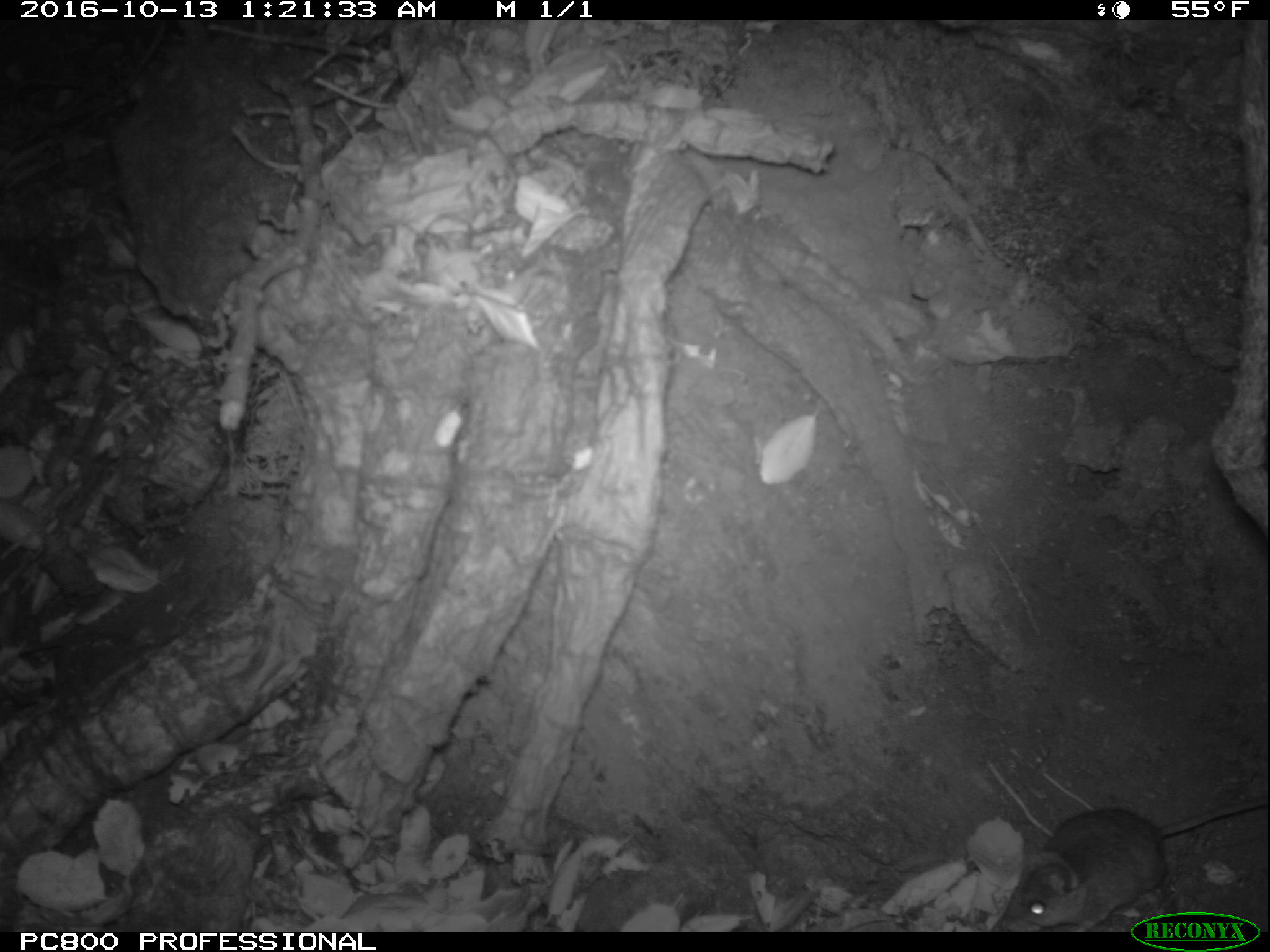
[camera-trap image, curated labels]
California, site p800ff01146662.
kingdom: Animalia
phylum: Chordata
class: Mammalia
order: Rodentia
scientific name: Rodentia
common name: rodent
Rodent (Rodentia).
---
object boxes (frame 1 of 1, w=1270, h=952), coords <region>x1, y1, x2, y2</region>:
rodent: <region>1005, 797, 1266, 932</region>